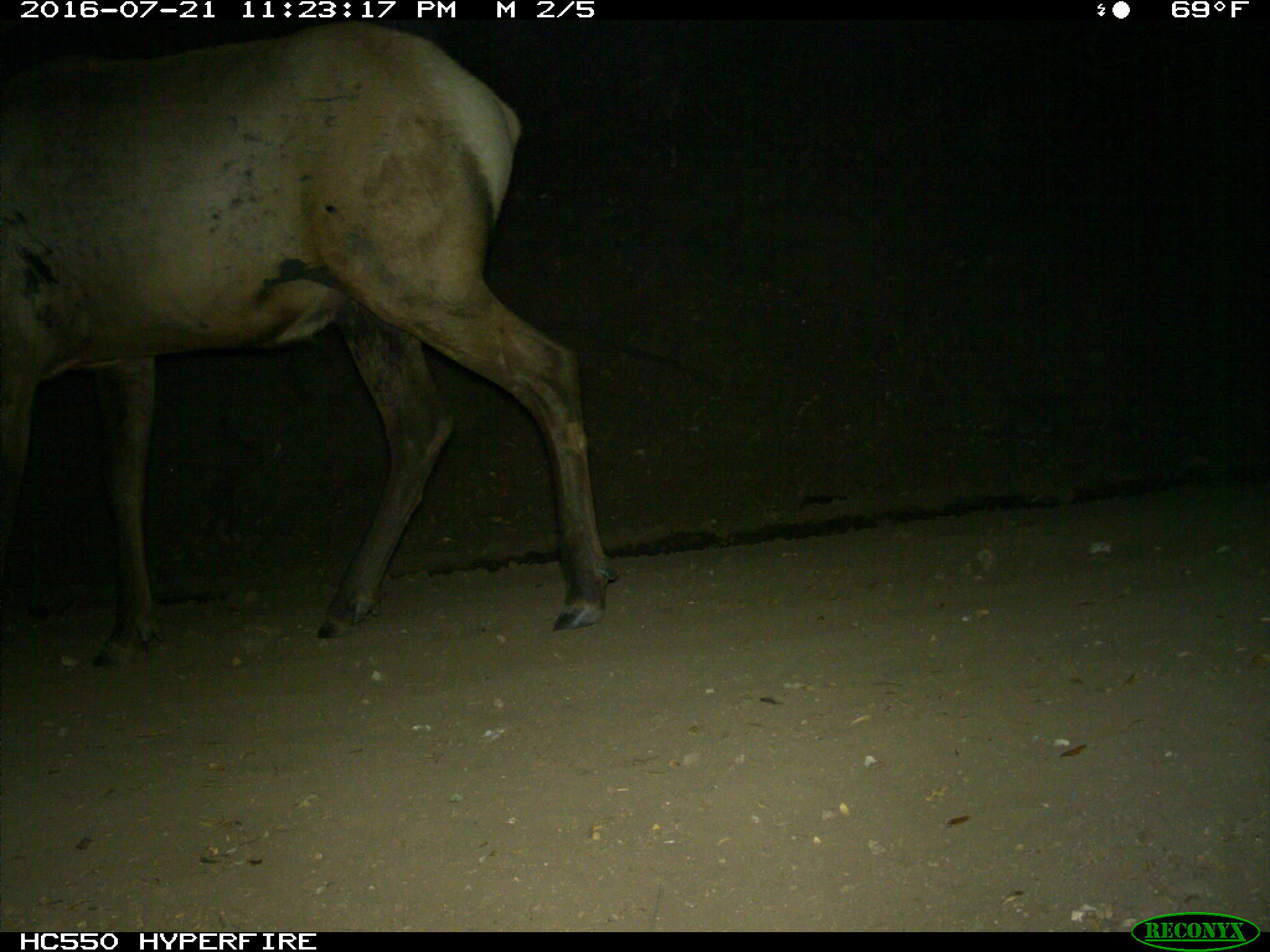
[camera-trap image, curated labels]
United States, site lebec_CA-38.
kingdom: Animalia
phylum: Chordata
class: Mammalia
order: Artiodactyla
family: Cervidae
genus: Cervus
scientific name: Cervus canadensis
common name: elk